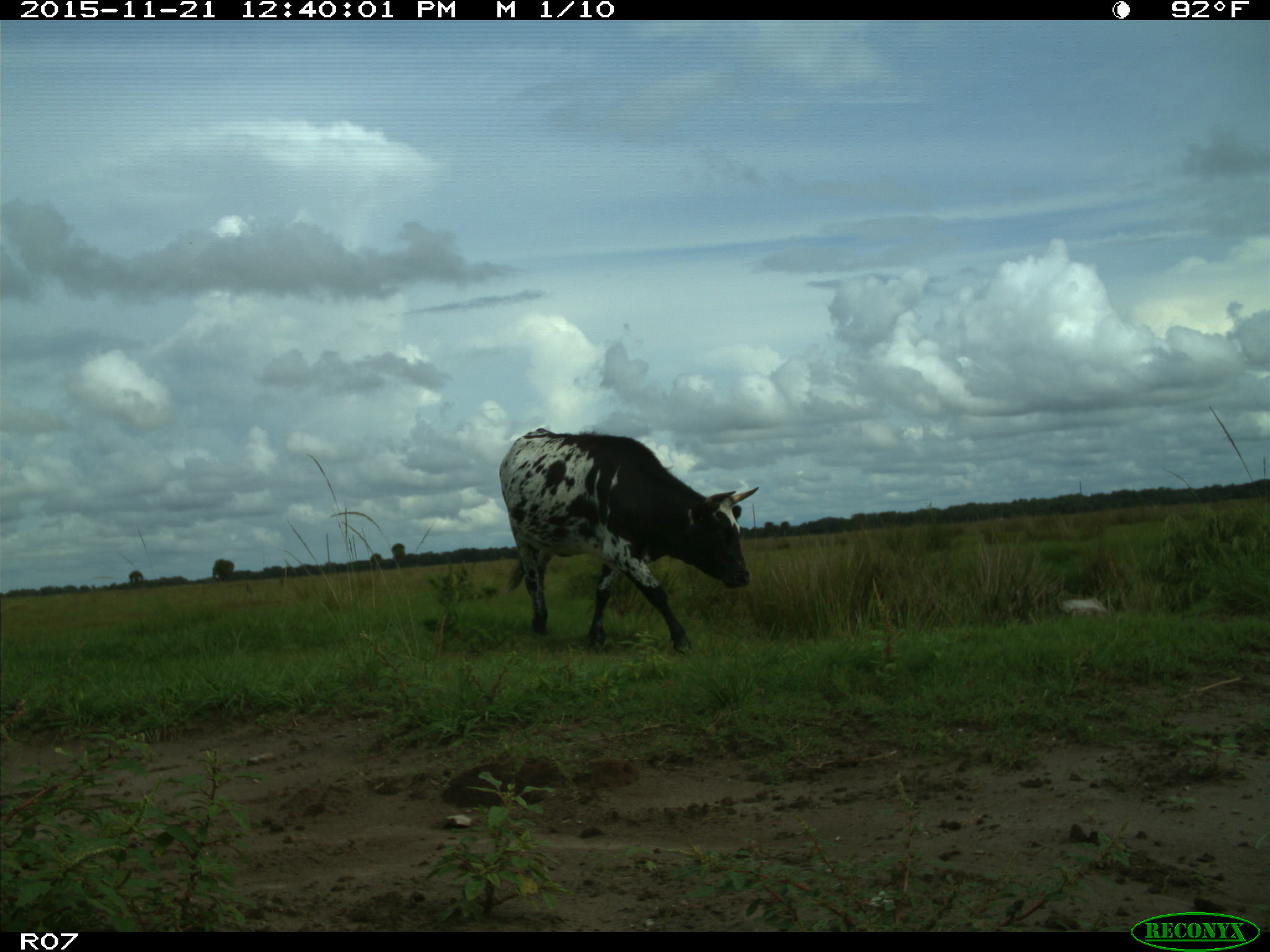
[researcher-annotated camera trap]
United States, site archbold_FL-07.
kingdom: Animalia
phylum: Chordata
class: Mammalia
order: Artiodactyla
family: Bovidae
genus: Bos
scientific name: Bos taurus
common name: domestic cow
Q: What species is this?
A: Bos taurus (domestic cow).